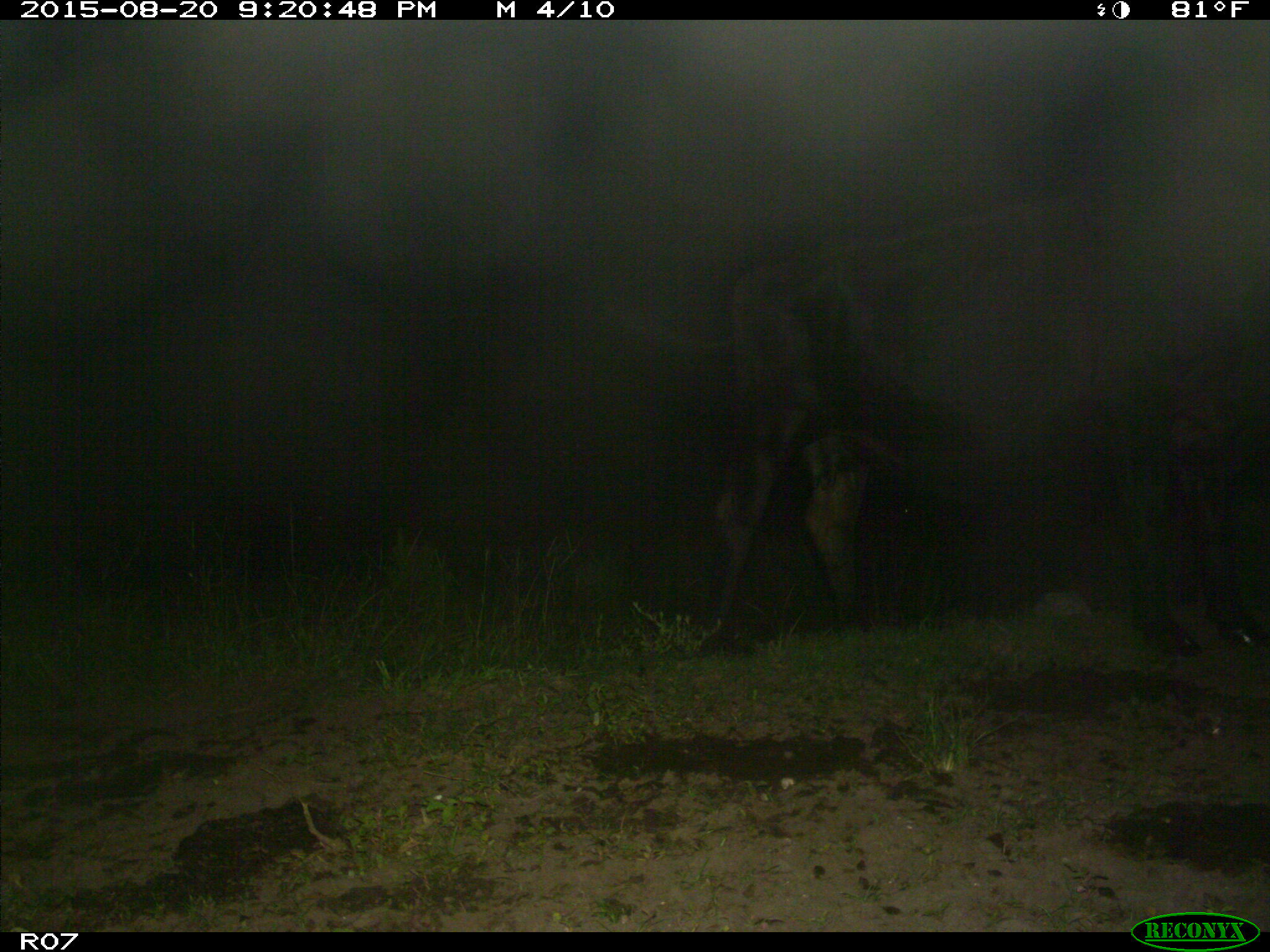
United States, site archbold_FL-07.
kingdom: Animalia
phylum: Chordata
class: Mammalia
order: Artiodactyla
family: Bovidae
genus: Bos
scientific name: Bos taurus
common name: domestic cow